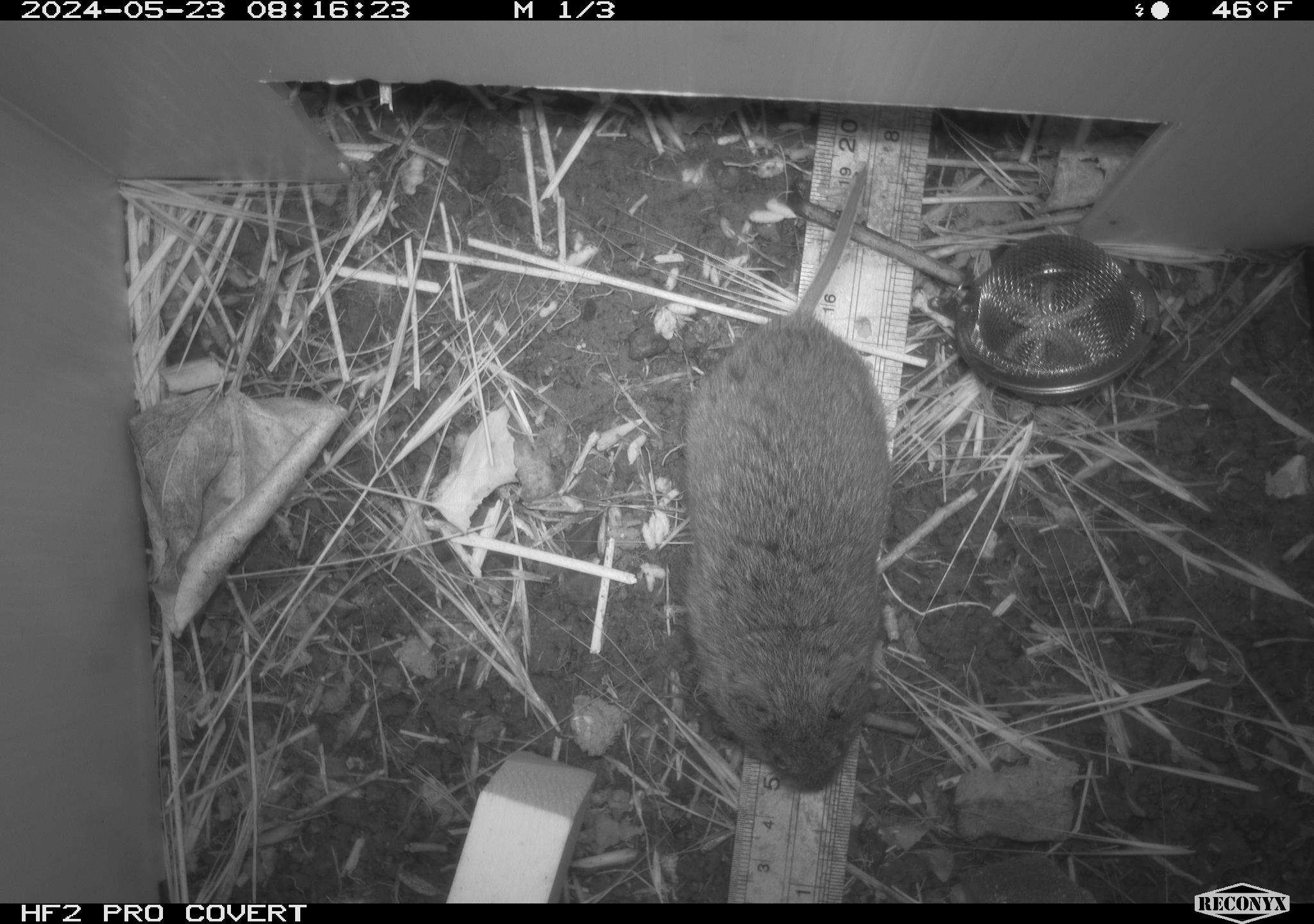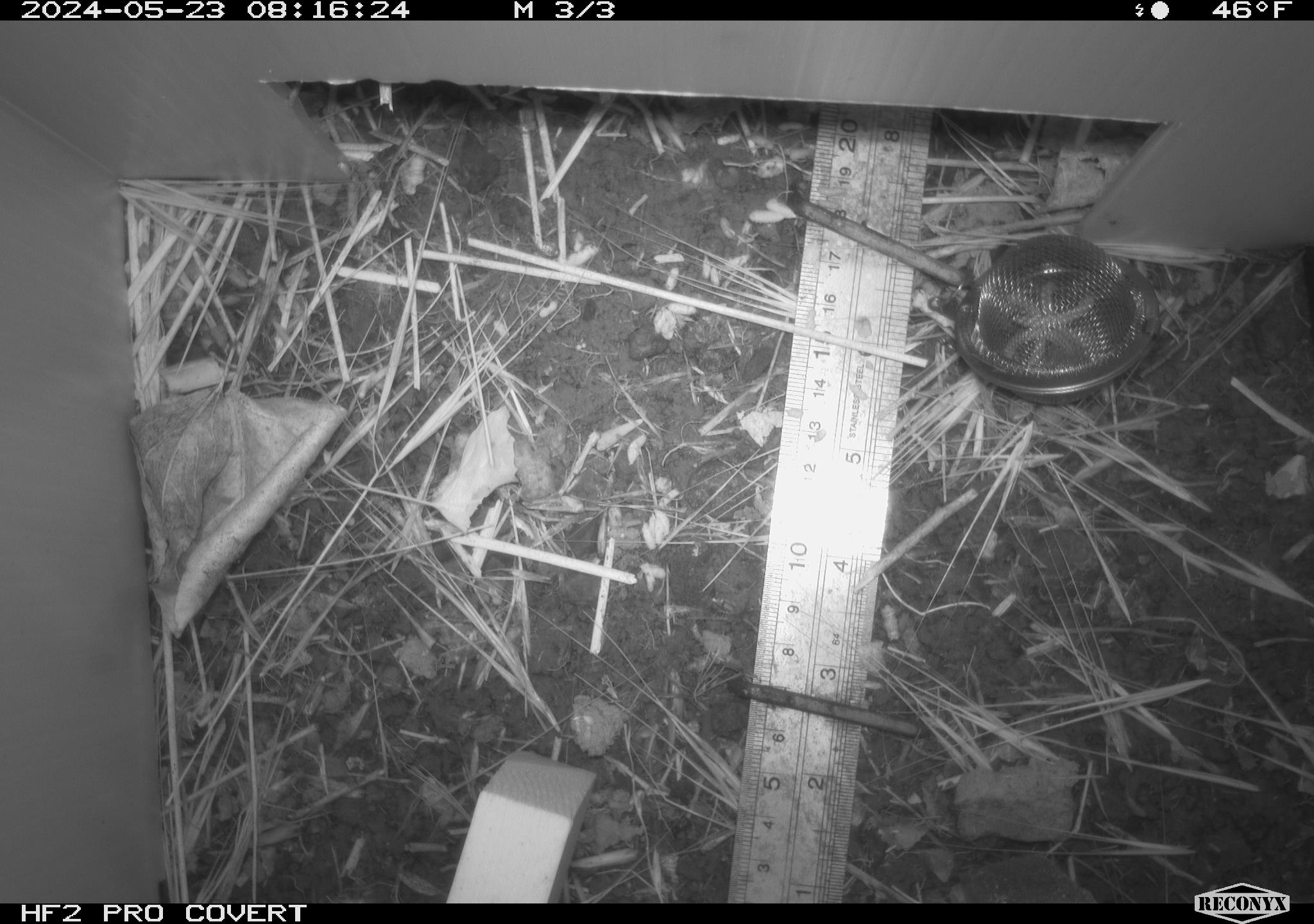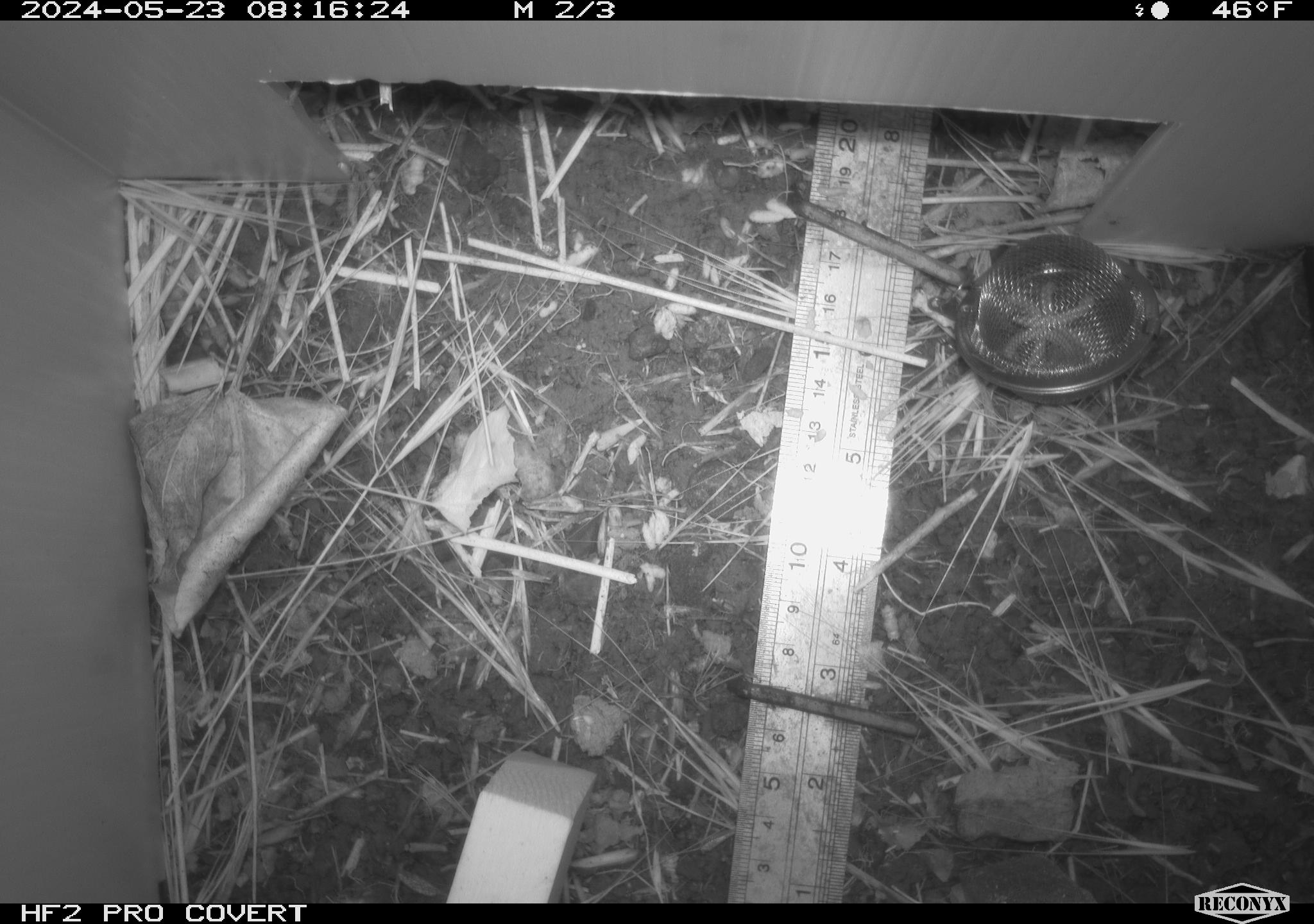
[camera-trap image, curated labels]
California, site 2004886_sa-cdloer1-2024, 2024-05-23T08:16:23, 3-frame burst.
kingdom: Animalia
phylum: Chordata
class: Mammalia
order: Rodentia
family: Cricetidae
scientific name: Arvicolinae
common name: voles, lemmings, and muskrats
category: arvicolinae subfamily